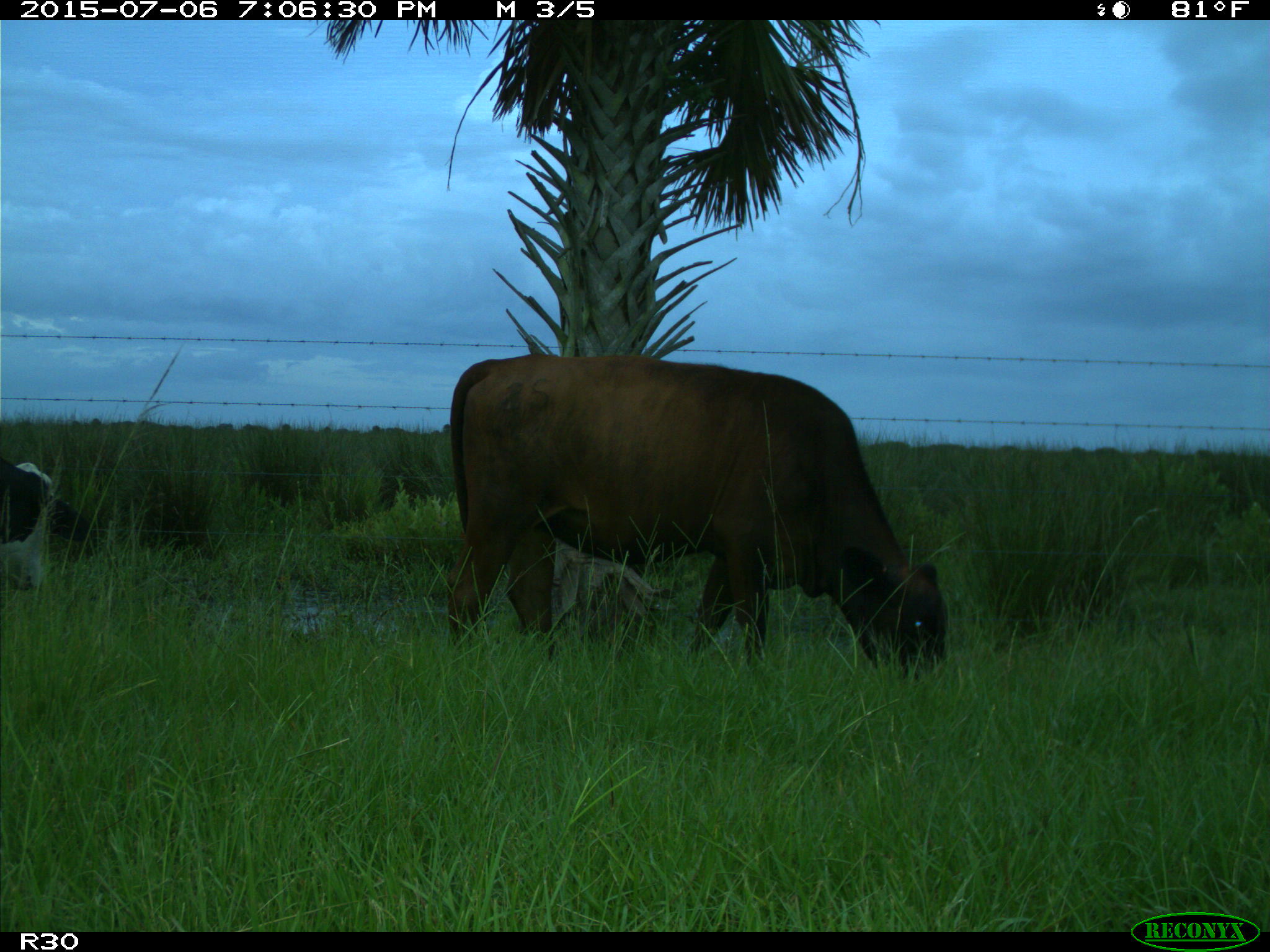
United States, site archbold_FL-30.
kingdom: Animalia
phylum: Chordata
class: Mammalia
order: Artiodactyla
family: Bovidae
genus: Bos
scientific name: Bos taurus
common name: domestic cow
Bos taurus (domestic cow).